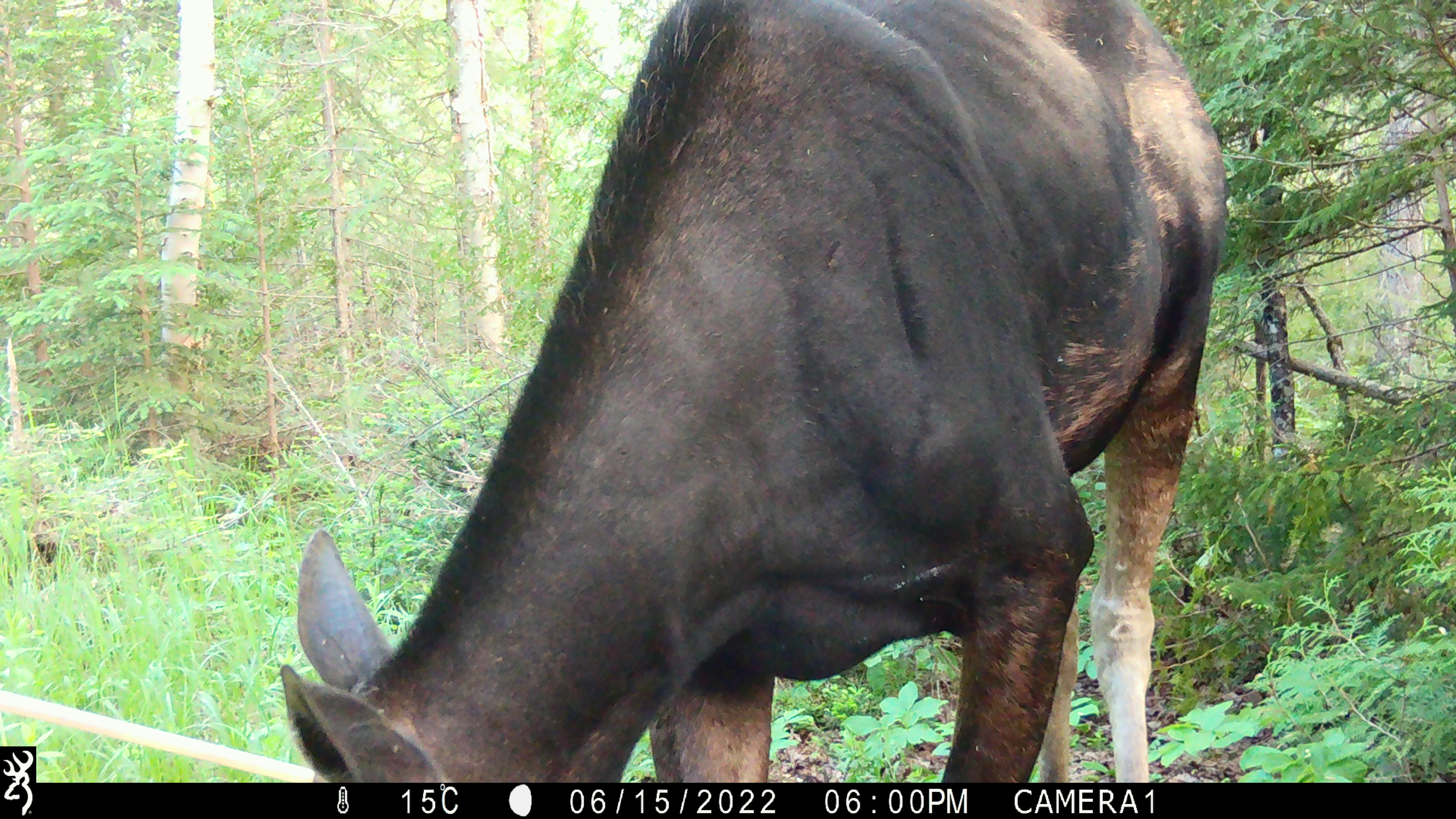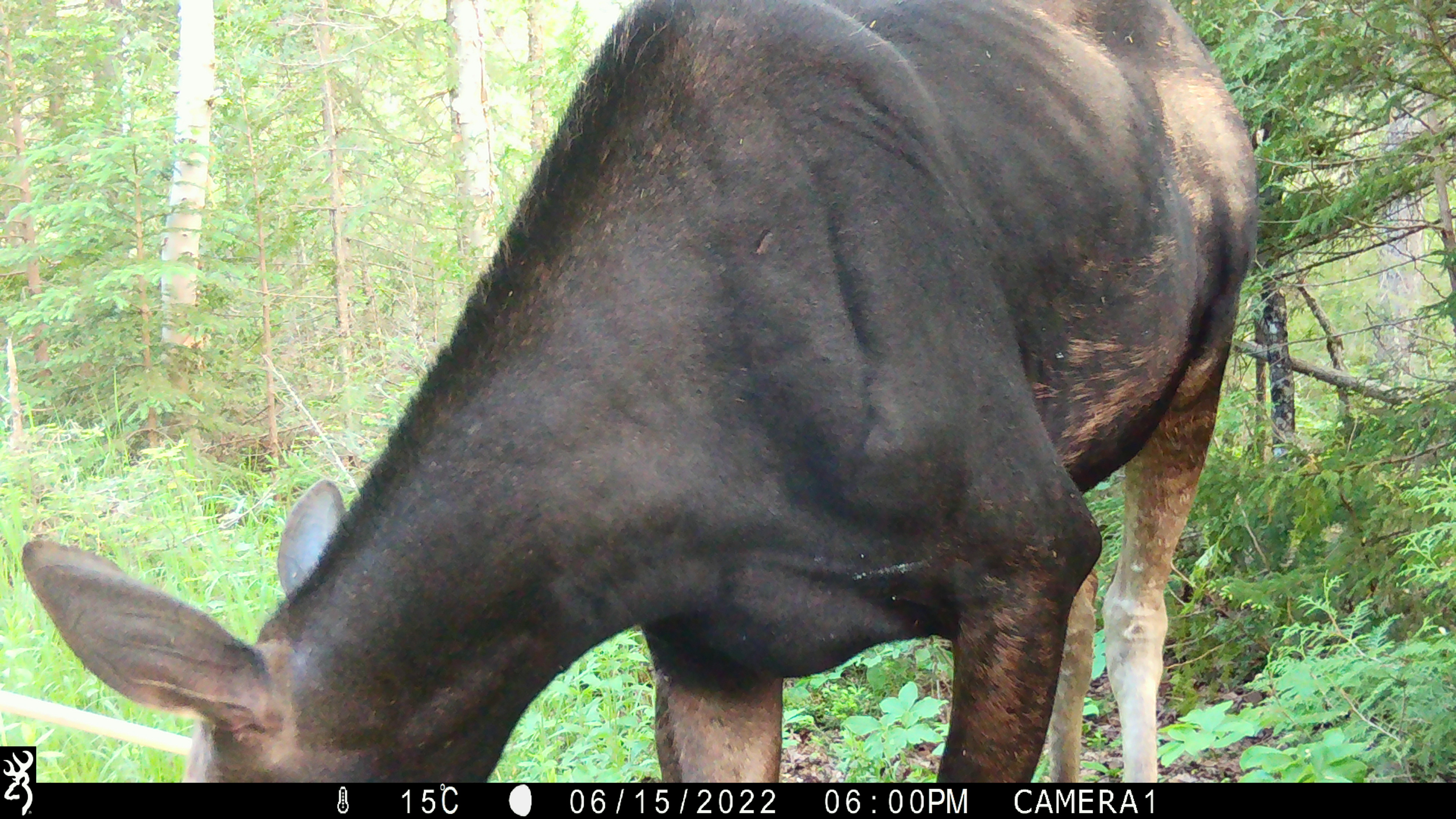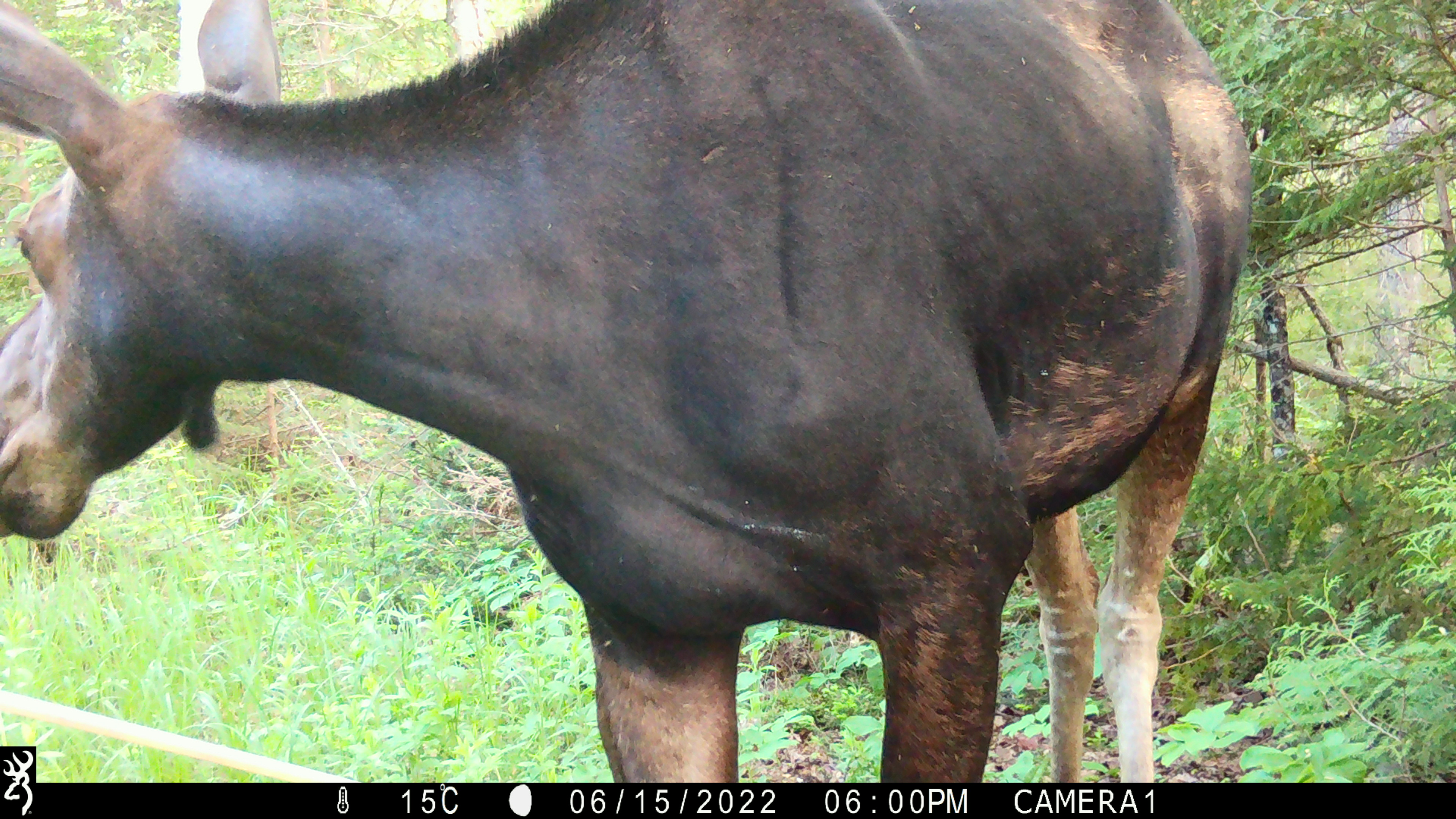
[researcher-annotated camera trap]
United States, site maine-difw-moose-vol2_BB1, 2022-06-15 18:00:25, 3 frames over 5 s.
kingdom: Animalia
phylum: Chordata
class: Mammalia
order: Artiodactyla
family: Cervidae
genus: Alces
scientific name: Alces alces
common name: moose